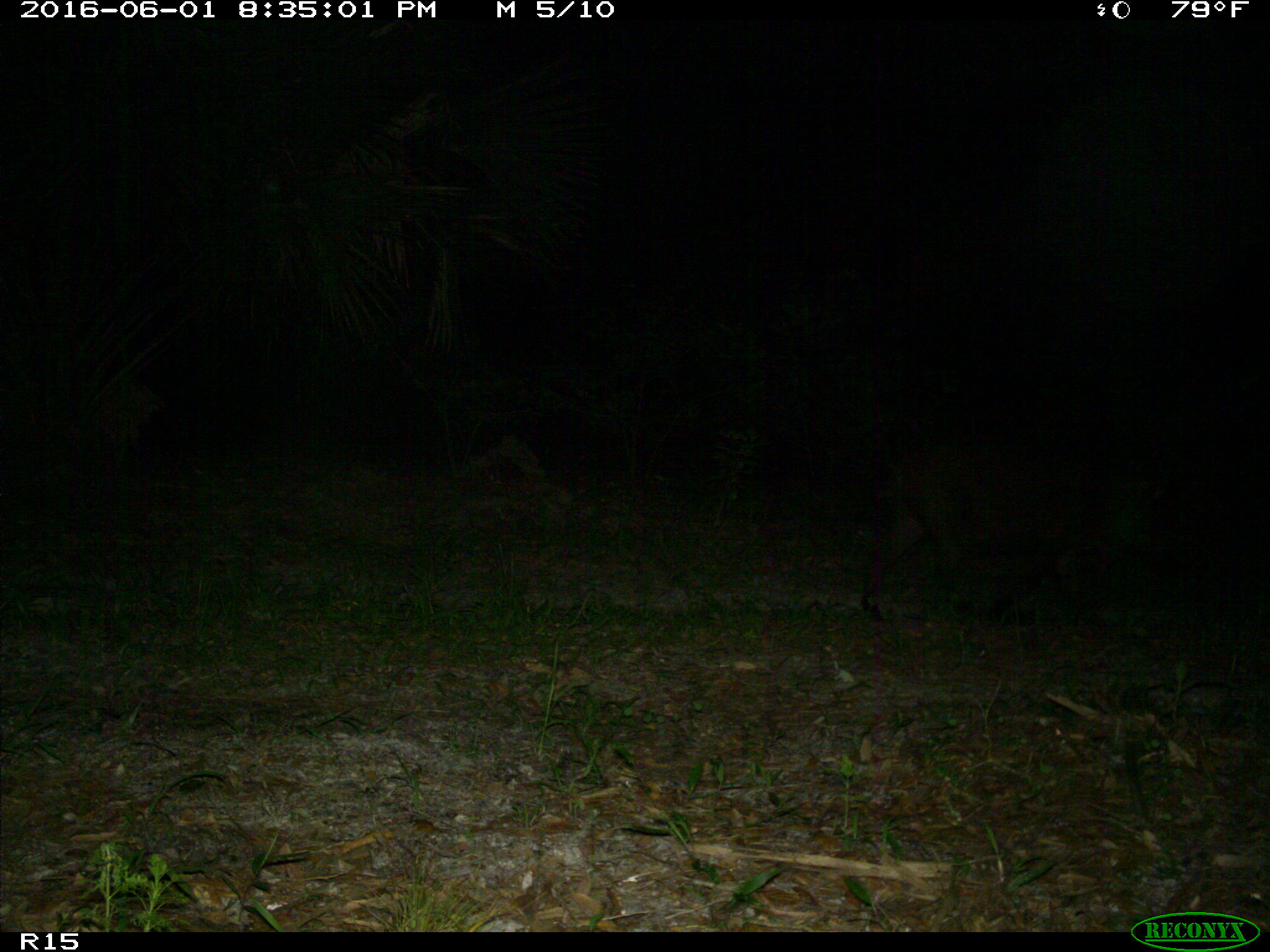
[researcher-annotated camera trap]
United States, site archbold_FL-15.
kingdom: Animalia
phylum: Chordata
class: Mammalia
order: Artiodactyla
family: Suidae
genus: Sus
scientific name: Sus scrofa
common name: wild boar